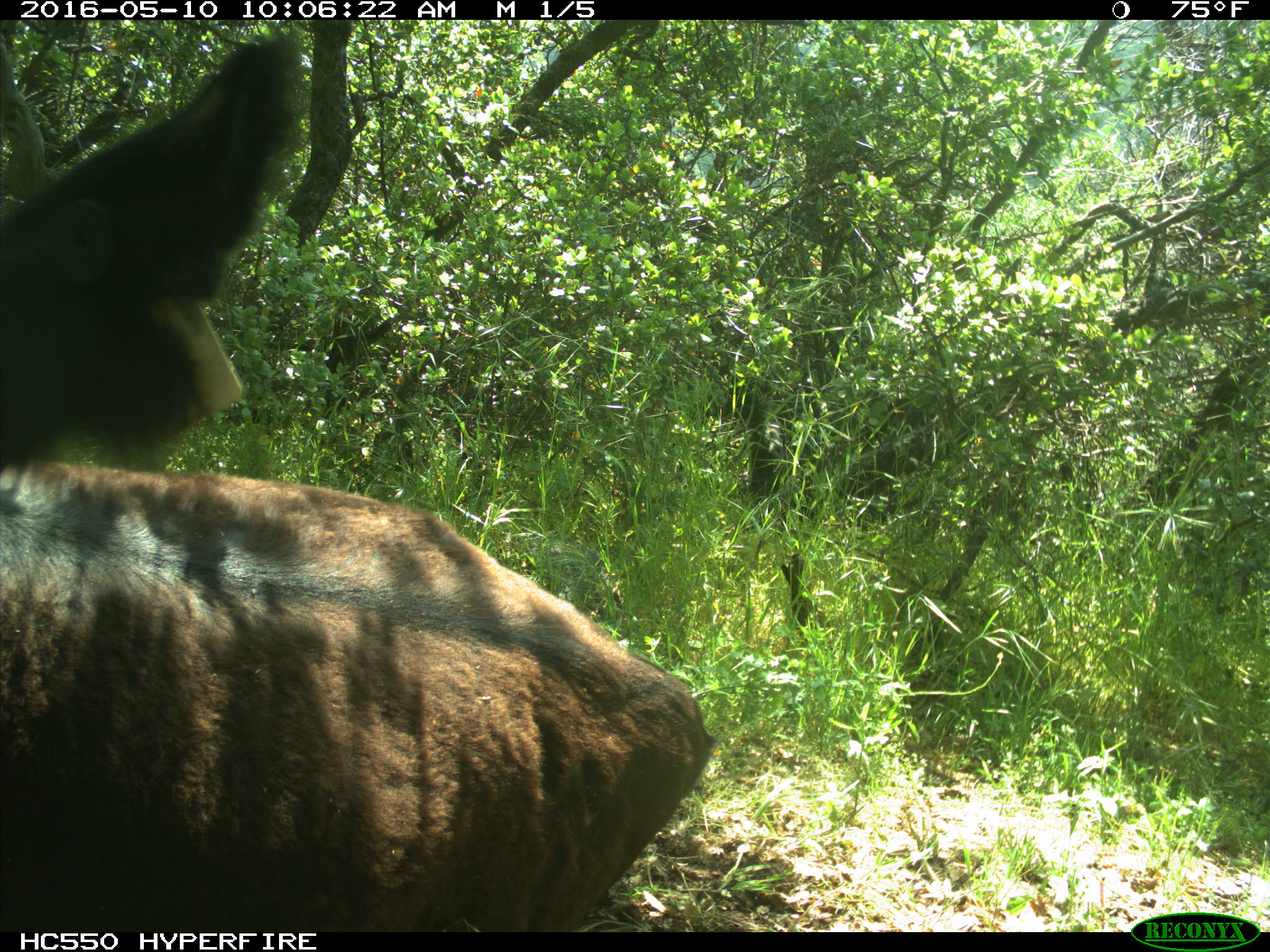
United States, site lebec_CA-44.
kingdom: Animalia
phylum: Chordata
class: Mammalia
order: Artiodactyla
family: Bovidae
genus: Bos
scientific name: Bos taurus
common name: domestic cow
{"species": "Bos taurus (domestic cow)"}